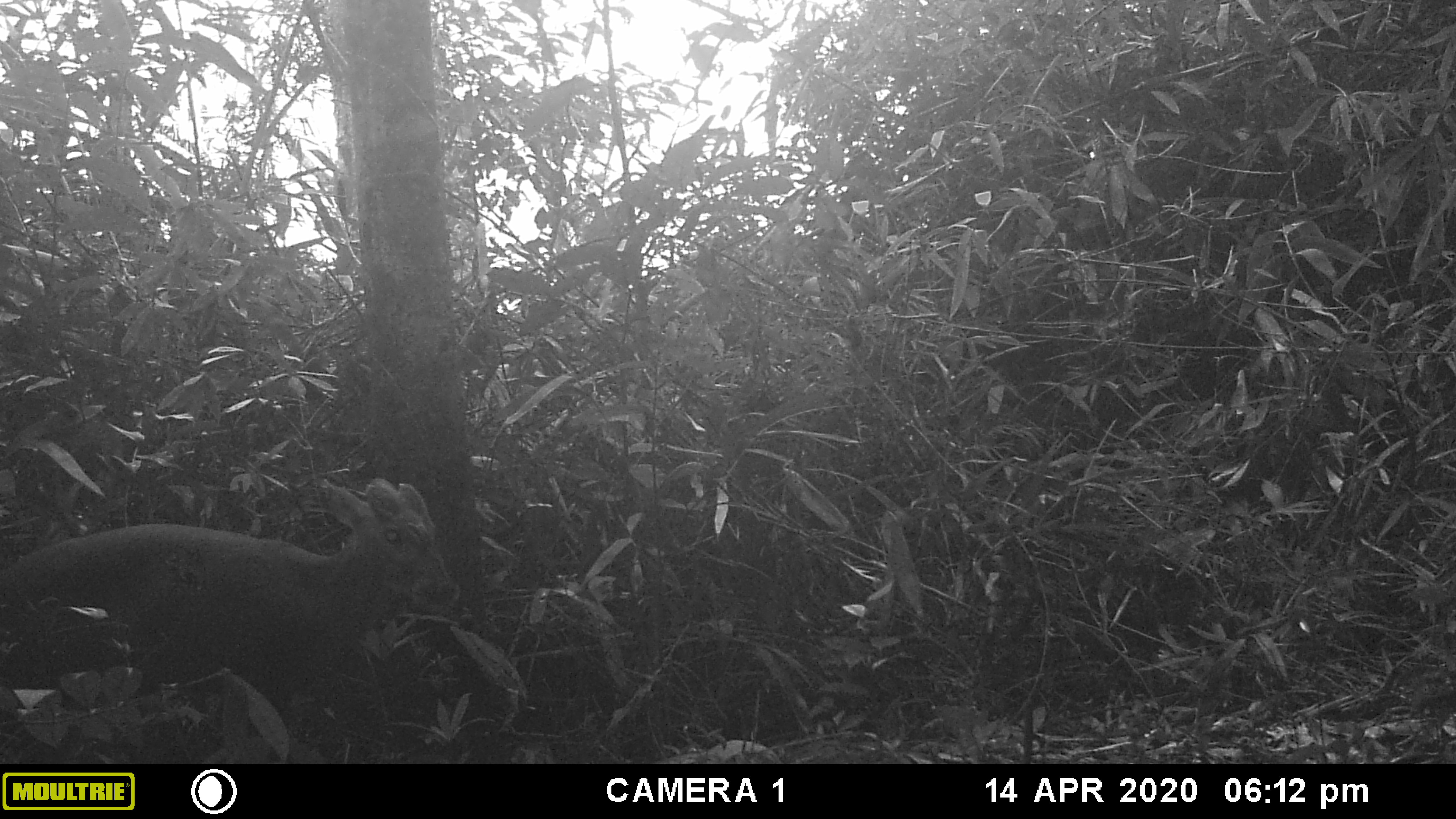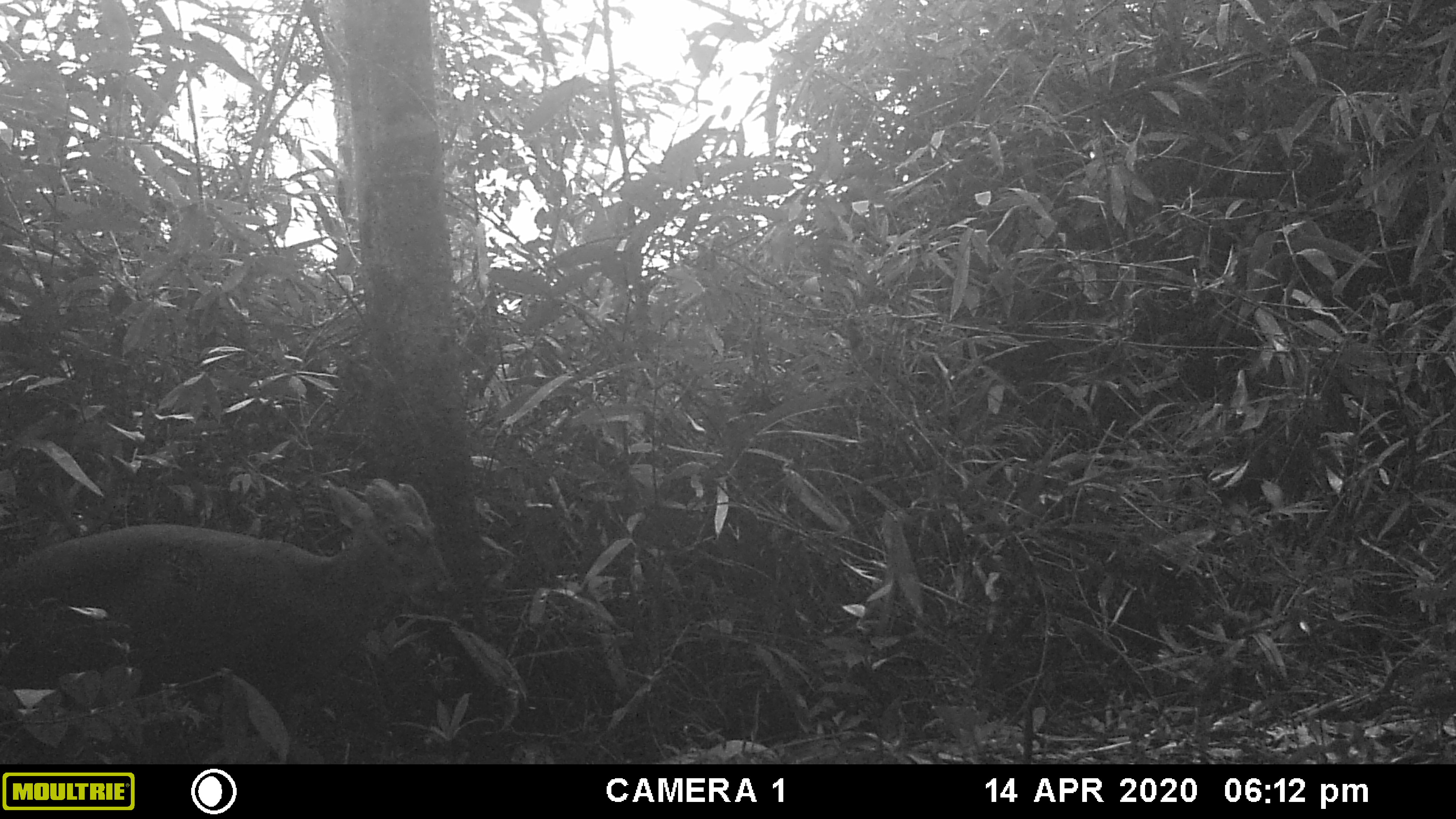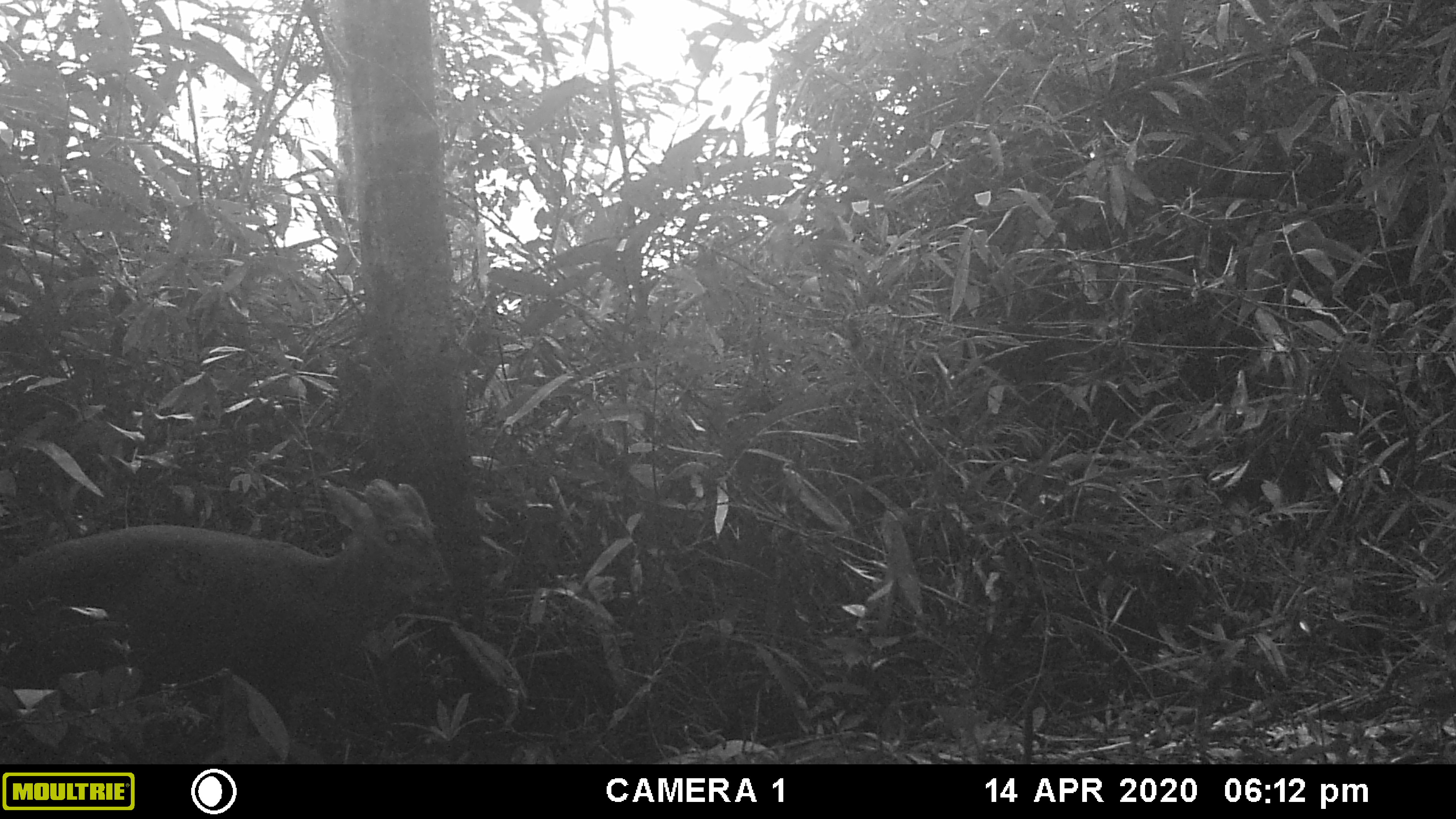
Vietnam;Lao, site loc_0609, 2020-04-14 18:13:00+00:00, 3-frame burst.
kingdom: Animalia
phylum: Chordata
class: Mammalia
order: Artiodactyla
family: Cervidae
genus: Muntiacus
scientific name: Muntiacus rooseveltorum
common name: roosevelt's muntjac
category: roosevelts muntjac group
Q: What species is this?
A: Roosevelts muntjac group (roosevelt's muntjac) (Muntiacus rooseveltorum).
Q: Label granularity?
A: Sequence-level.